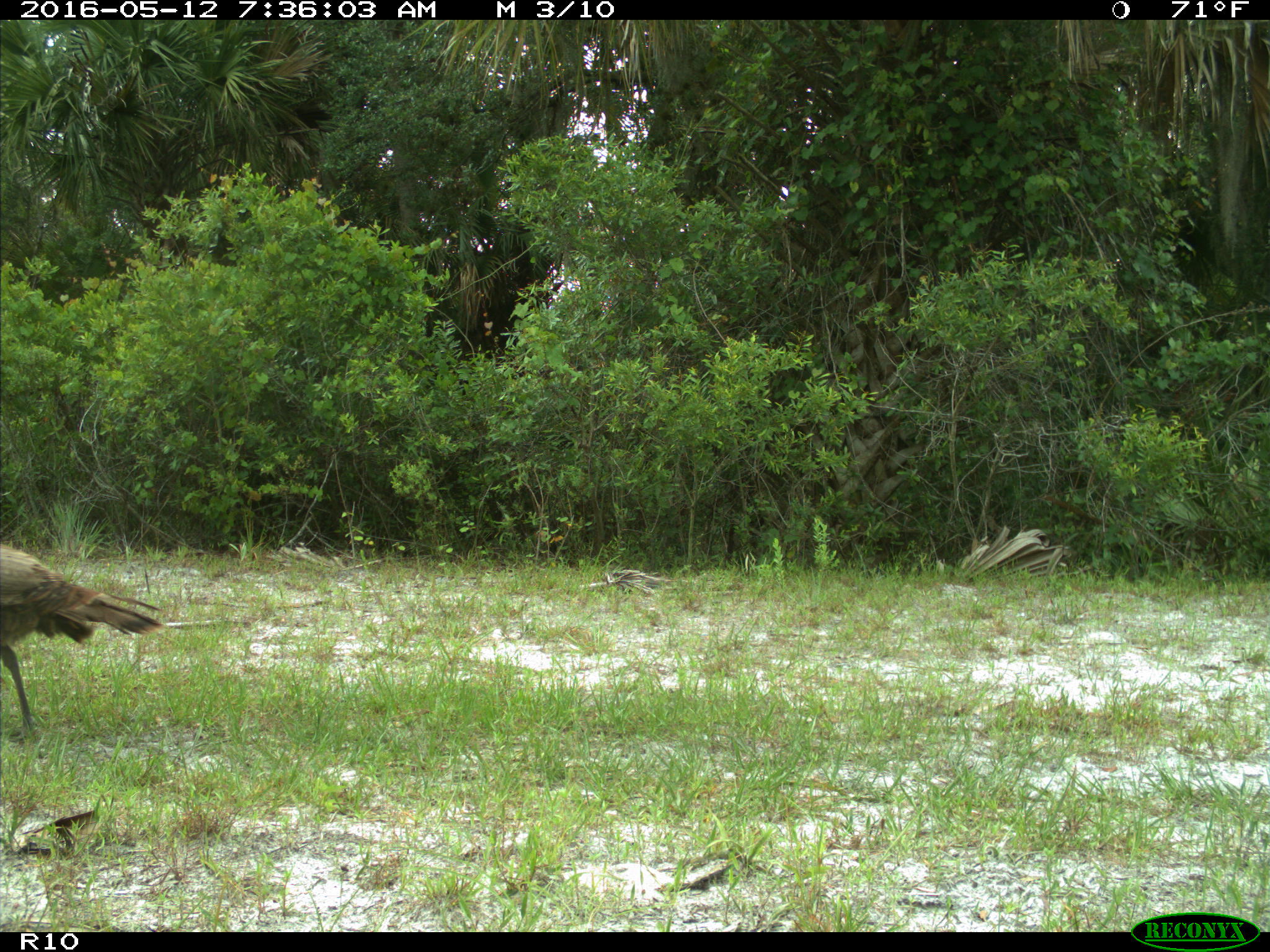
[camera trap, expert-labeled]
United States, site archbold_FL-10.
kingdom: Animalia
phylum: Chordata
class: Aves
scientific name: Aves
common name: birds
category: unidentified bird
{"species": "unidentified bird (birds) (Aves)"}